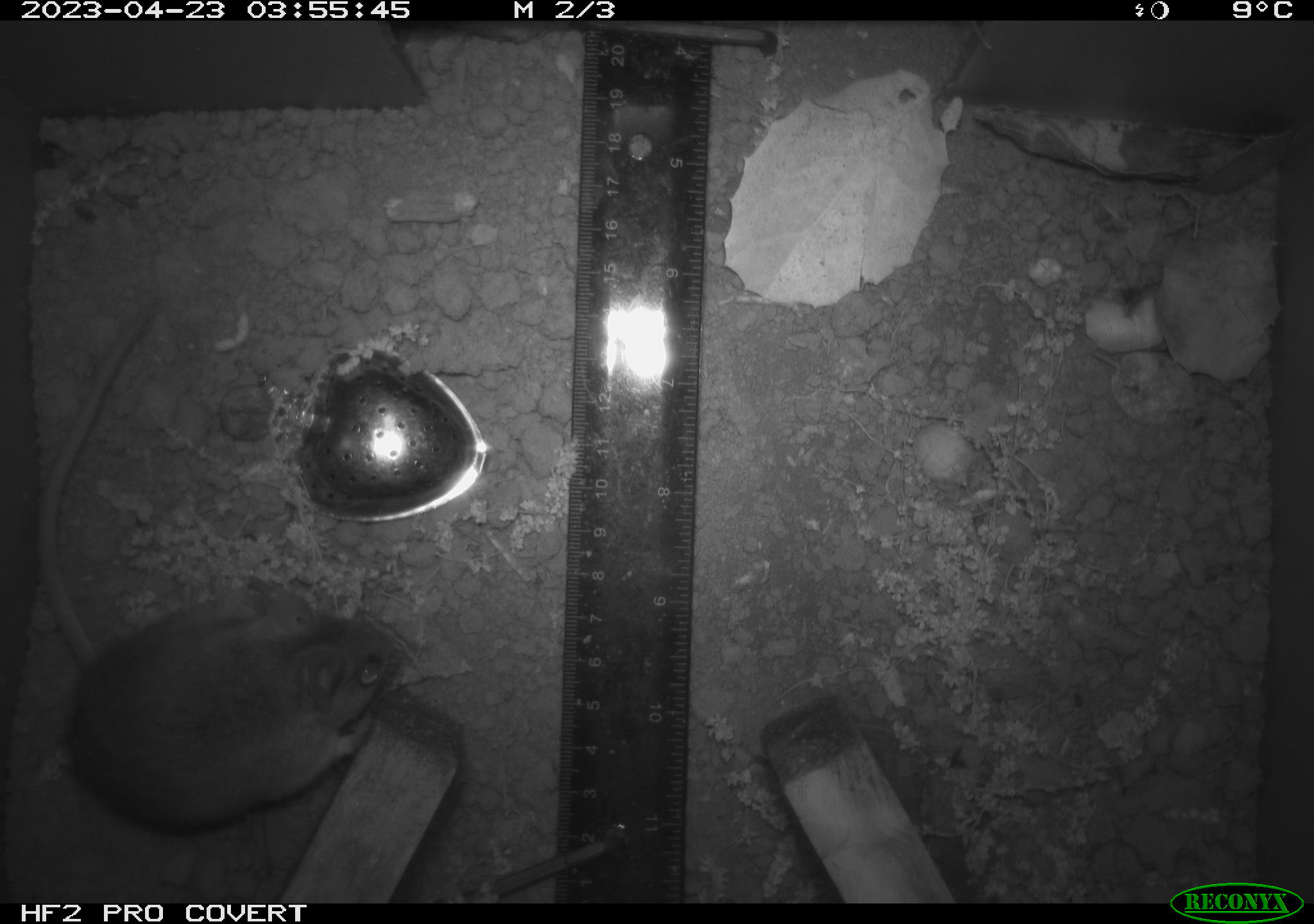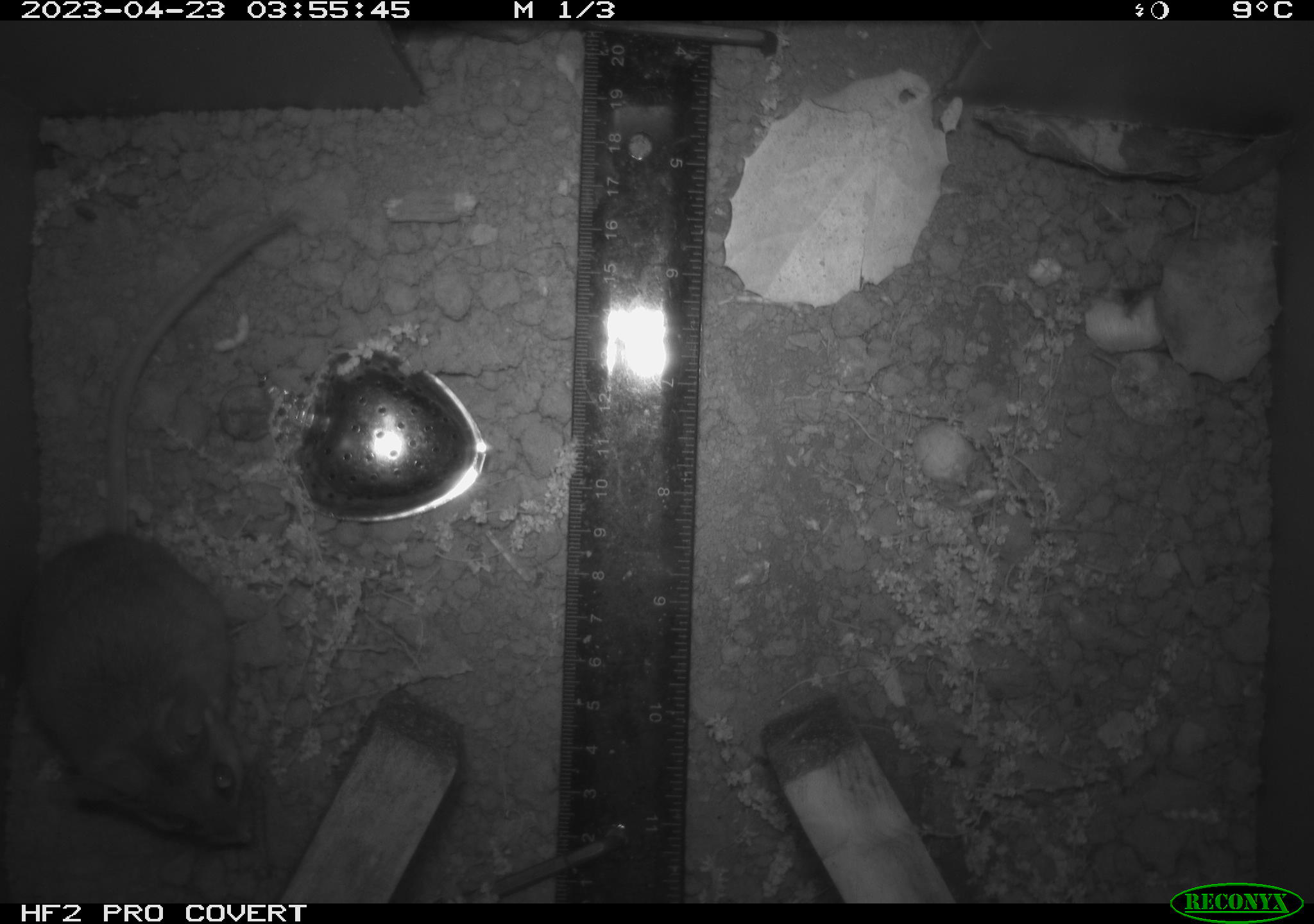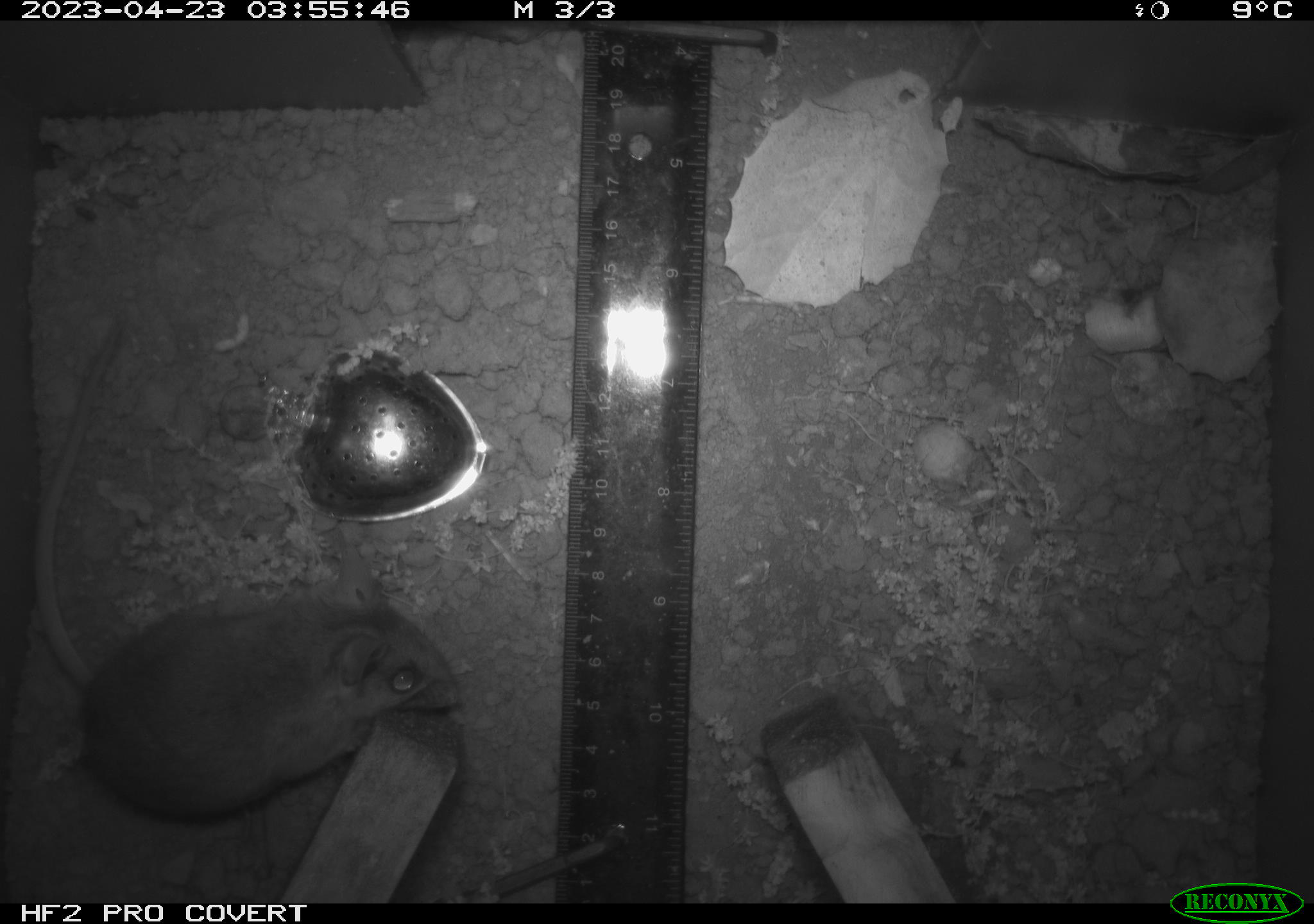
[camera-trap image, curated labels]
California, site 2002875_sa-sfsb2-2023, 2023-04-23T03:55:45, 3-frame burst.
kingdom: Animalia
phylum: Chordata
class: Mammalia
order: Rodentia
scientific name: Rodentia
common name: mouse species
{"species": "mouse species (Rodentia)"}